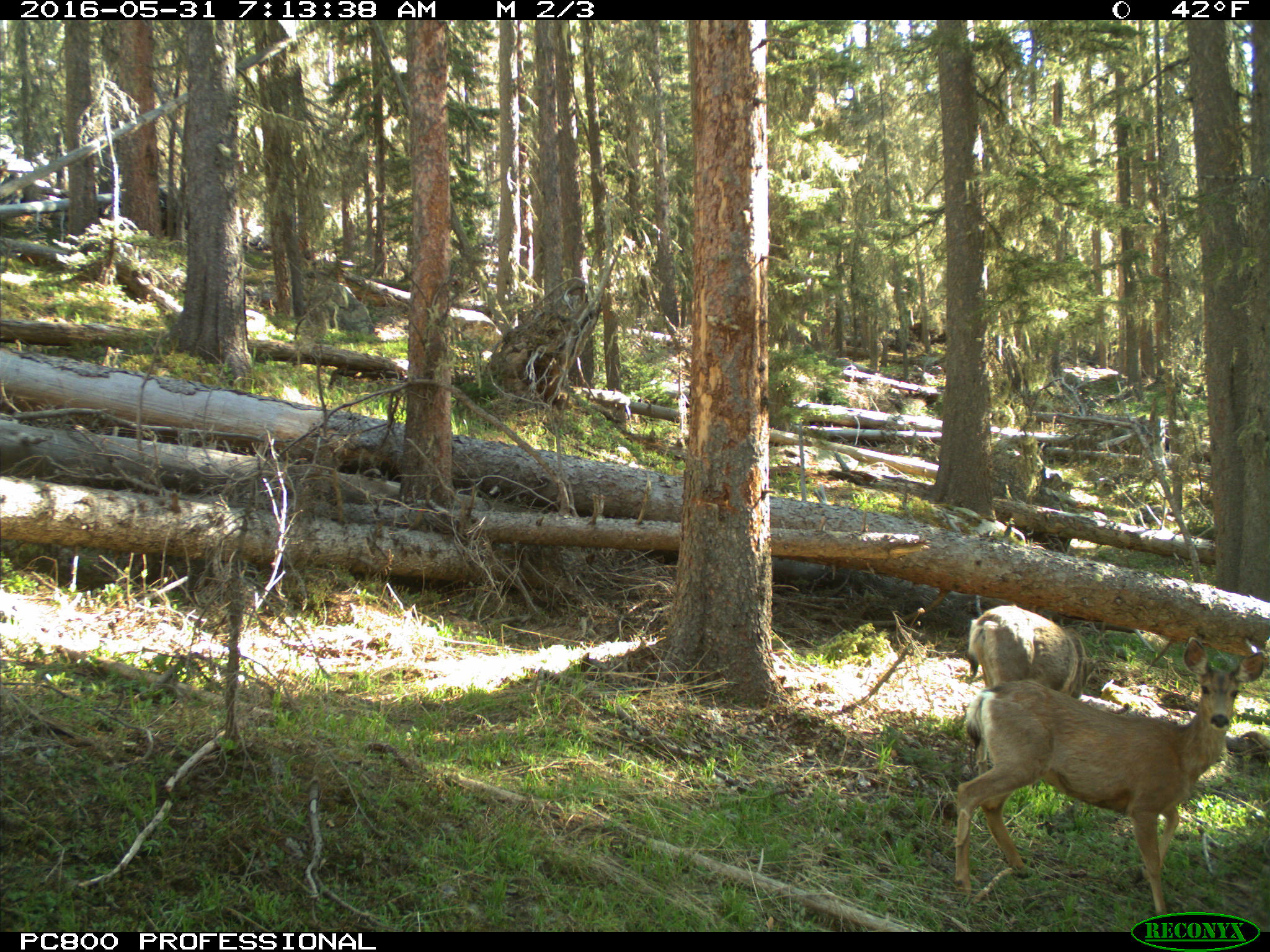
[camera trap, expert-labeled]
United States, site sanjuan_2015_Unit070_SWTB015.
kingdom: Animalia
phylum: Chordata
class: Mammalia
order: Artiodactyla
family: Cervidae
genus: Odocoileus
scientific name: Odocoileus hemionus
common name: mule deer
Odocoileus hemionus (mule deer).